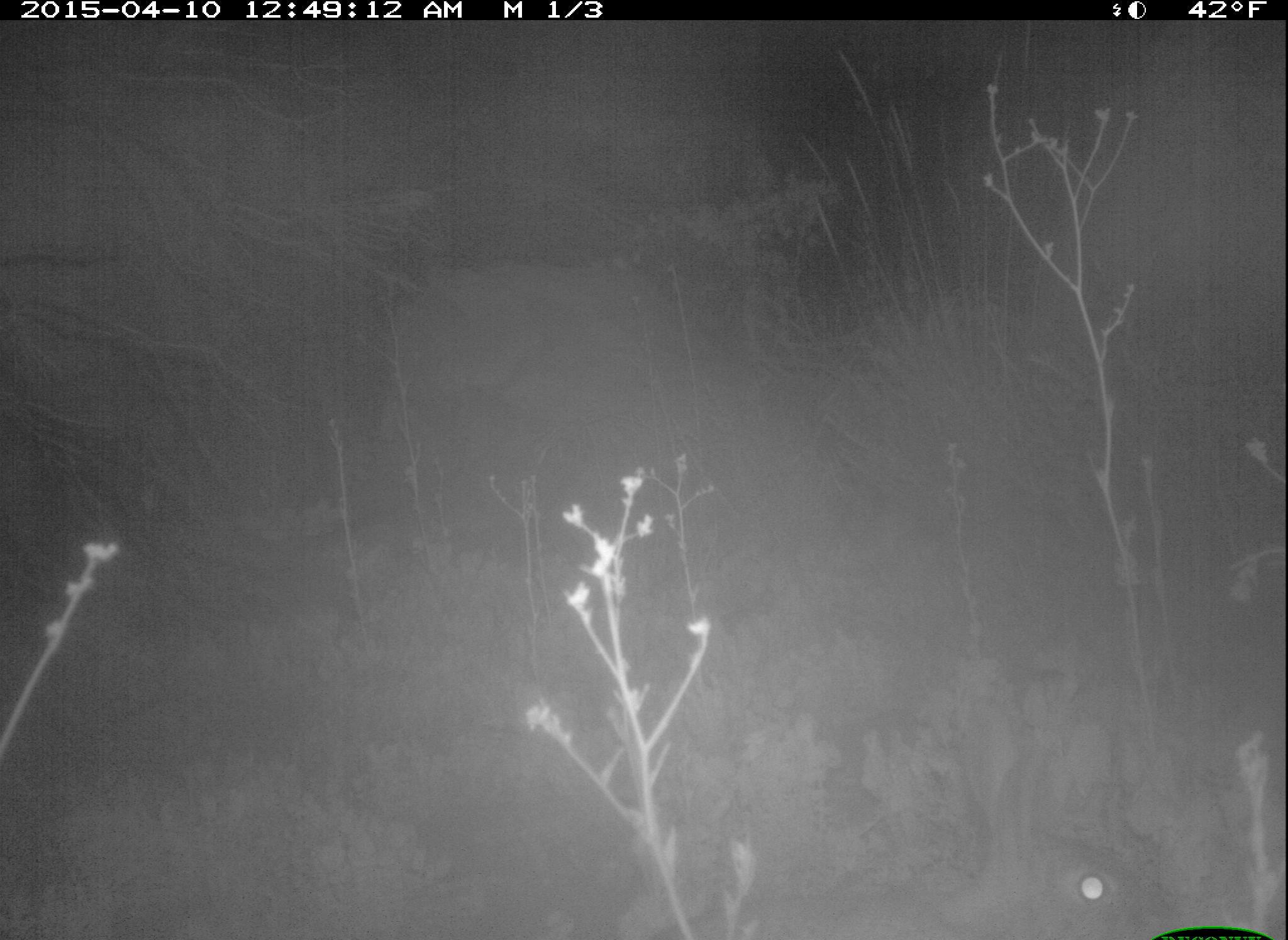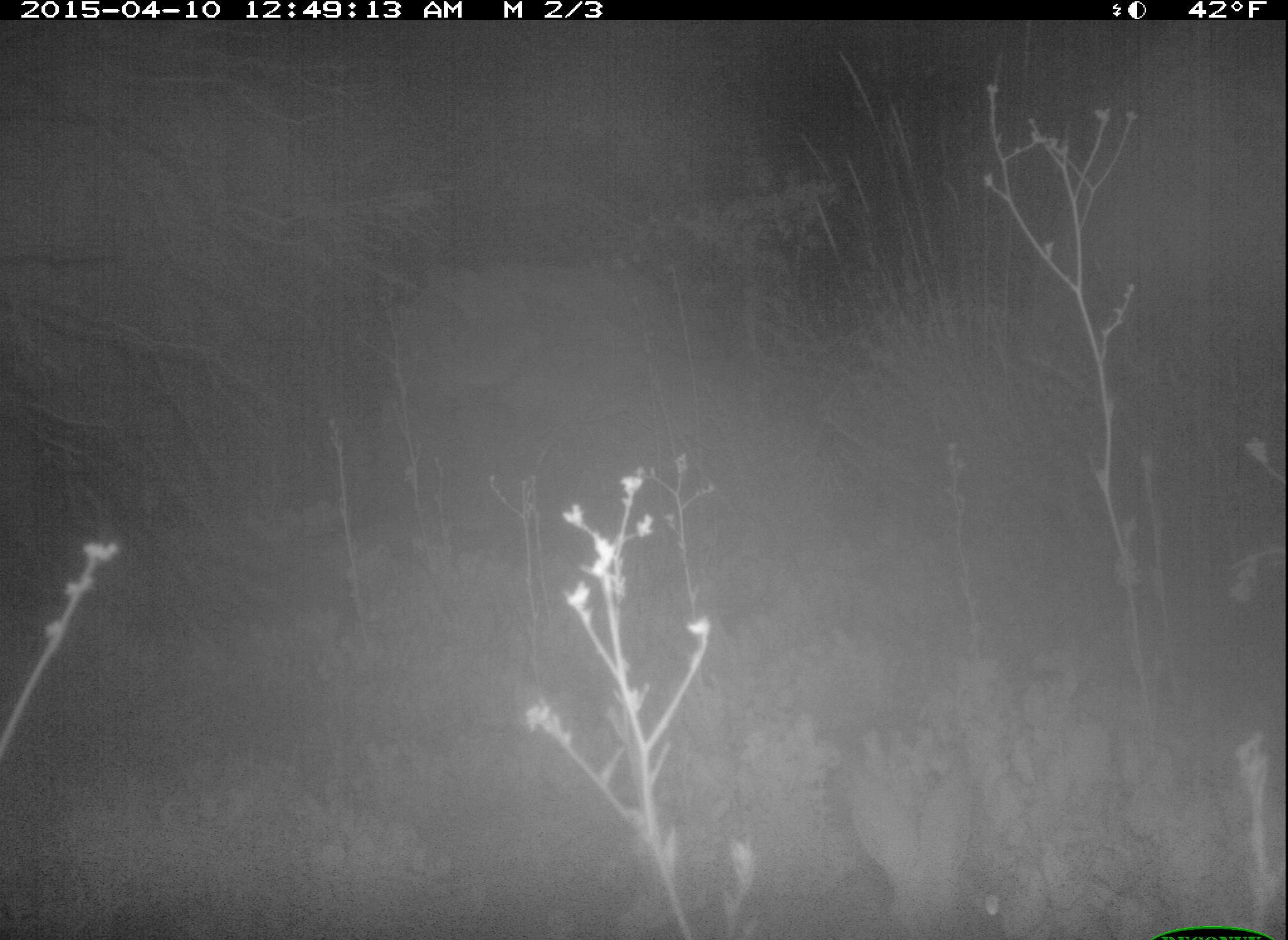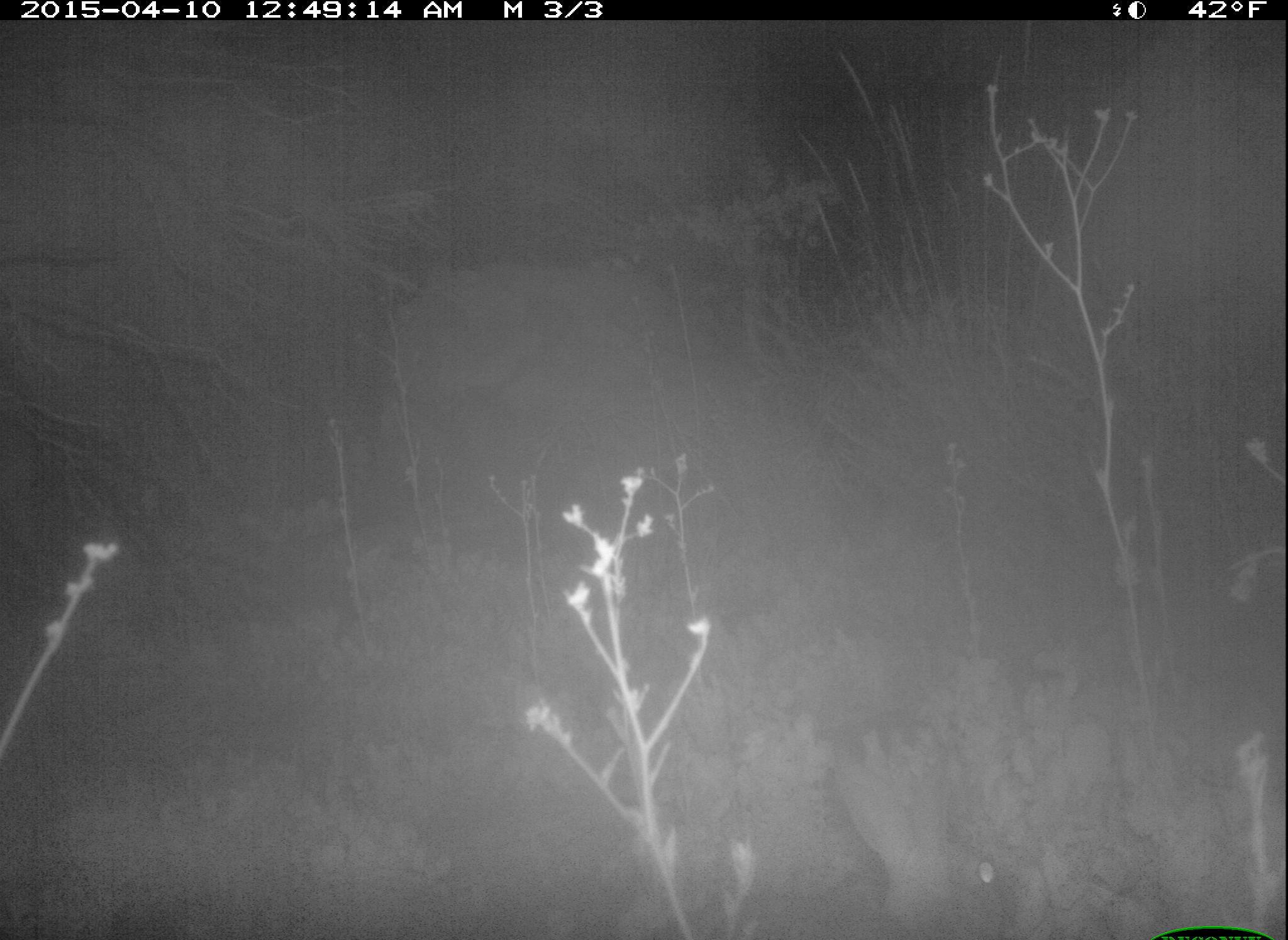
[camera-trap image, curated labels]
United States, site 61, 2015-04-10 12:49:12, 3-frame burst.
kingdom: Animalia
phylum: Chordata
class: Mammalia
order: Lagomorpha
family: Leporidae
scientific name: Leporidae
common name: rabbits and hares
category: rabbit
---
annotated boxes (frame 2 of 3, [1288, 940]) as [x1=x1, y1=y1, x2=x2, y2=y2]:
rabbit: [x1=839, y1=767, x2=1018, y2=940]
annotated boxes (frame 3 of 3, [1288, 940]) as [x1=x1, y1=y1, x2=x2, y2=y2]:
rabbit: [x1=823, y1=747, x2=1038, y2=940]